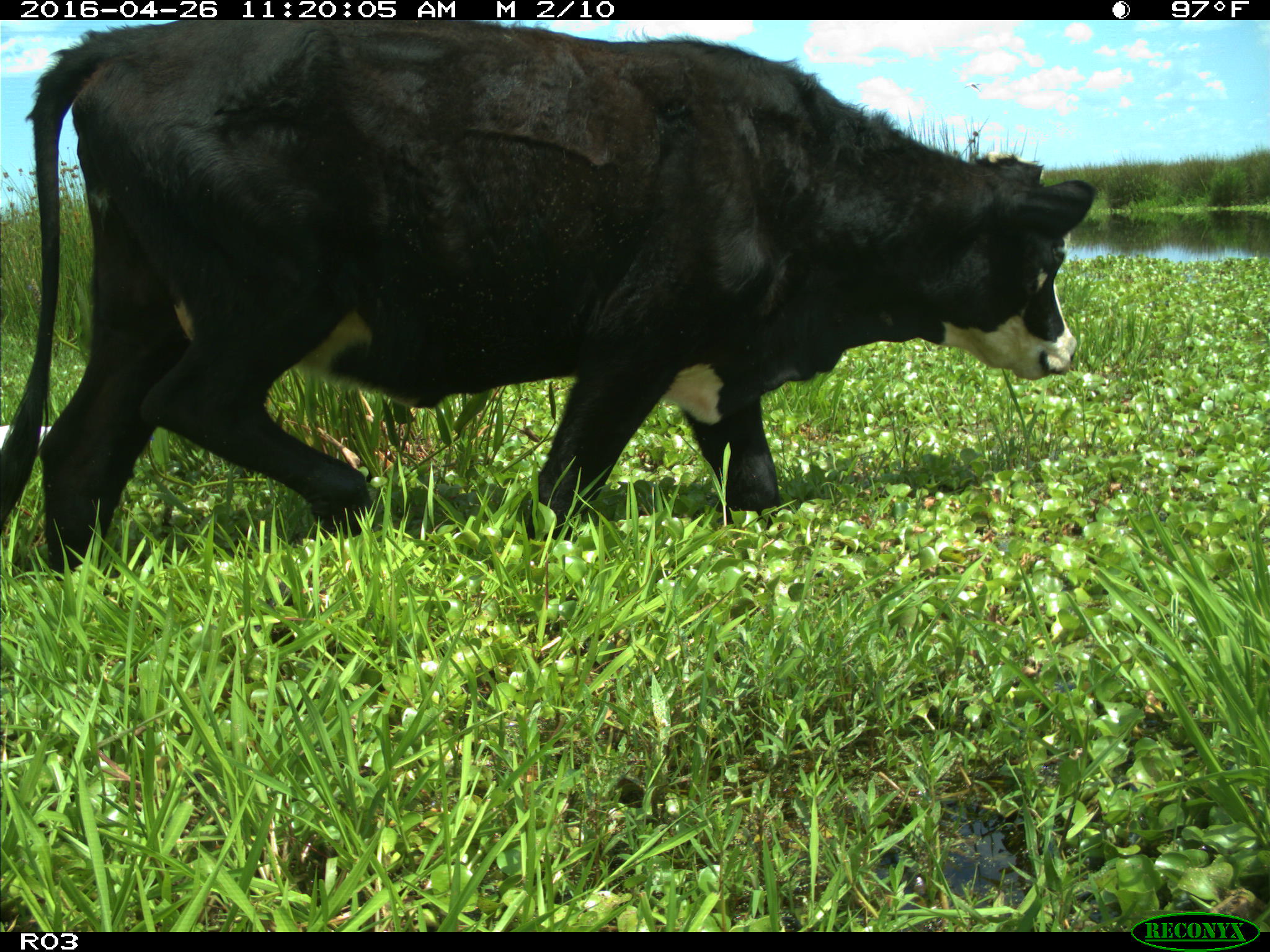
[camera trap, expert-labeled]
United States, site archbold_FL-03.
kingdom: Animalia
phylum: Chordata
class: Mammalia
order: Artiodactyla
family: Bovidae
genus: Bos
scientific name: Bos taurus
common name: domestic cow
Bos taurus (domestic cow).